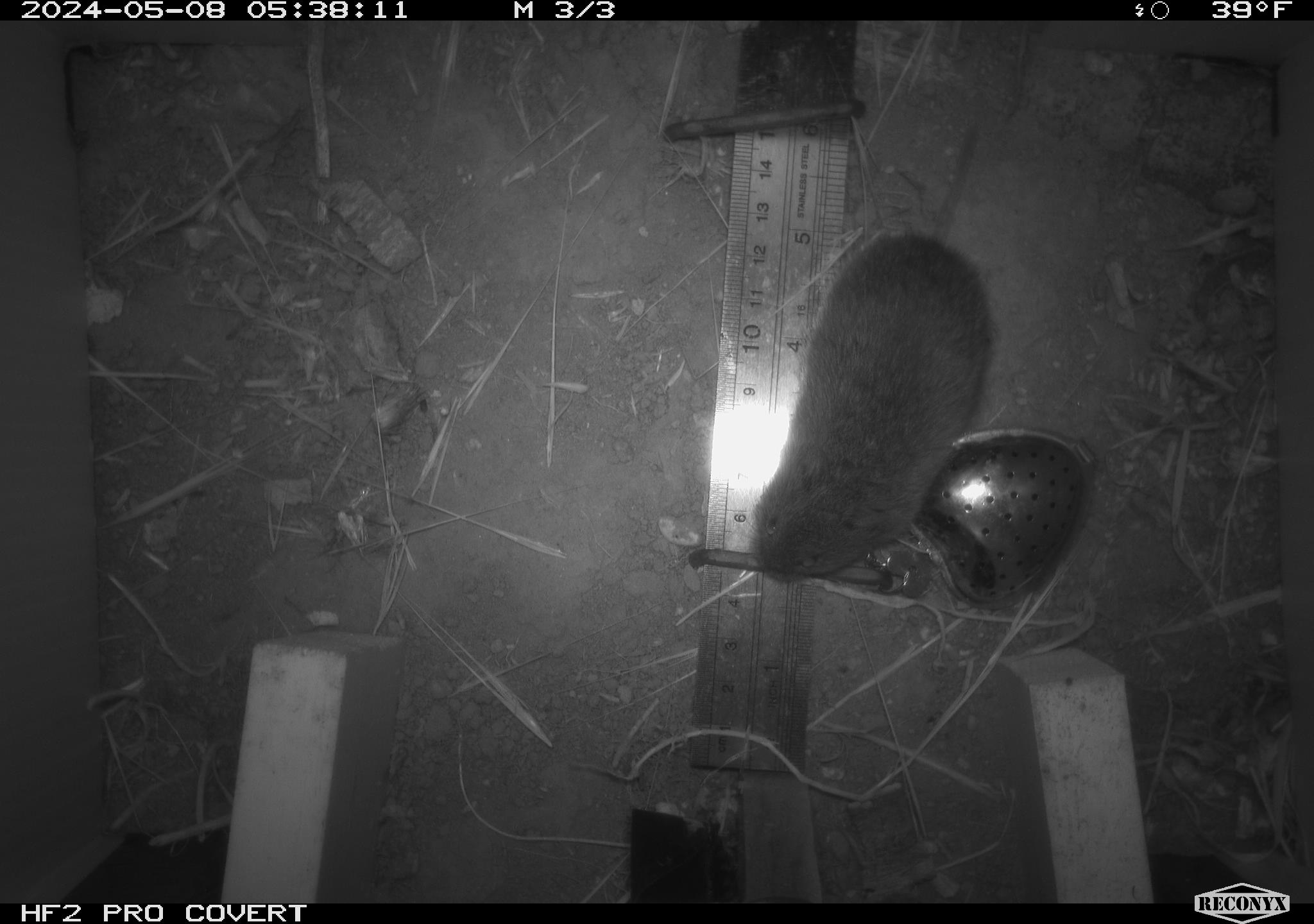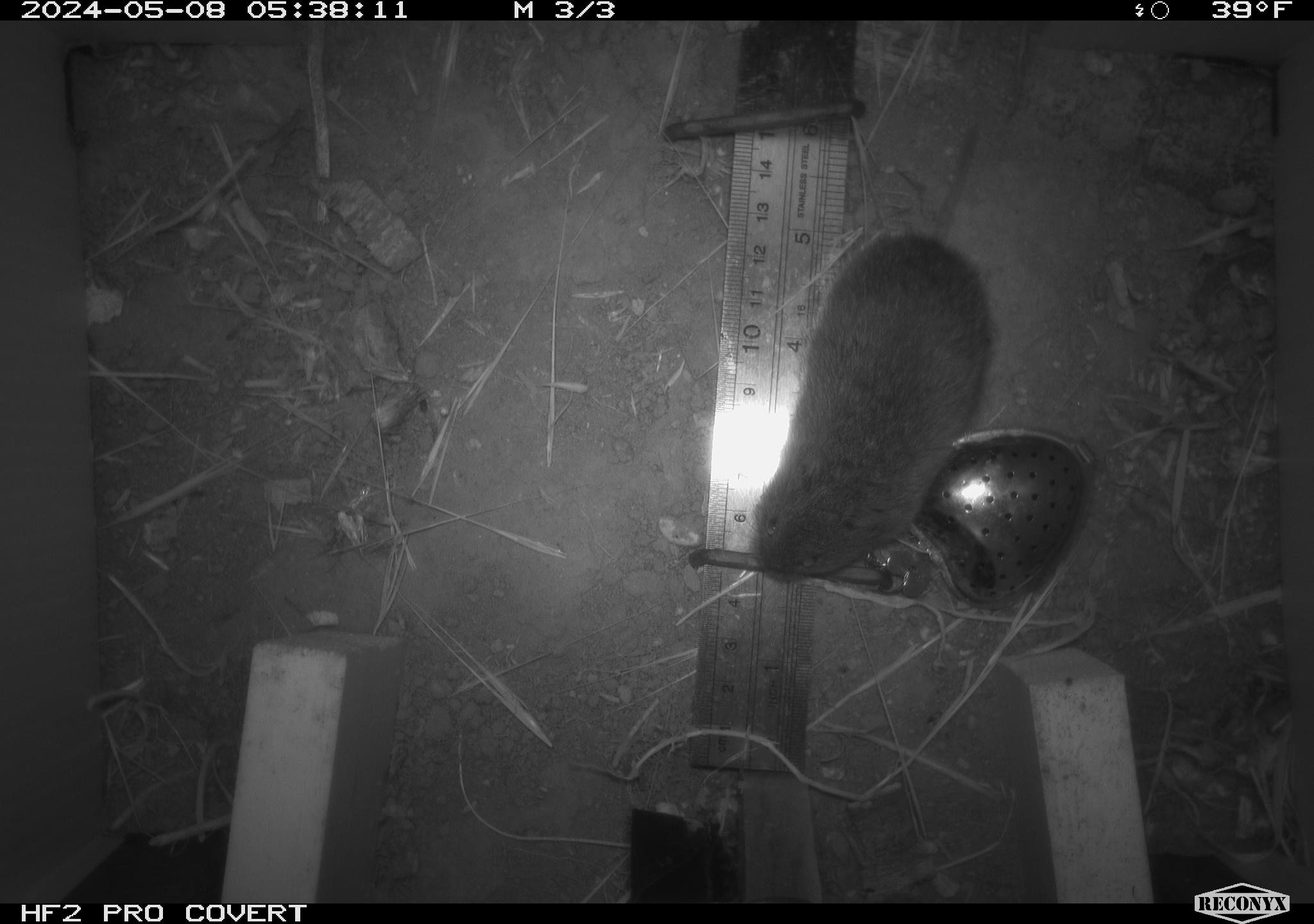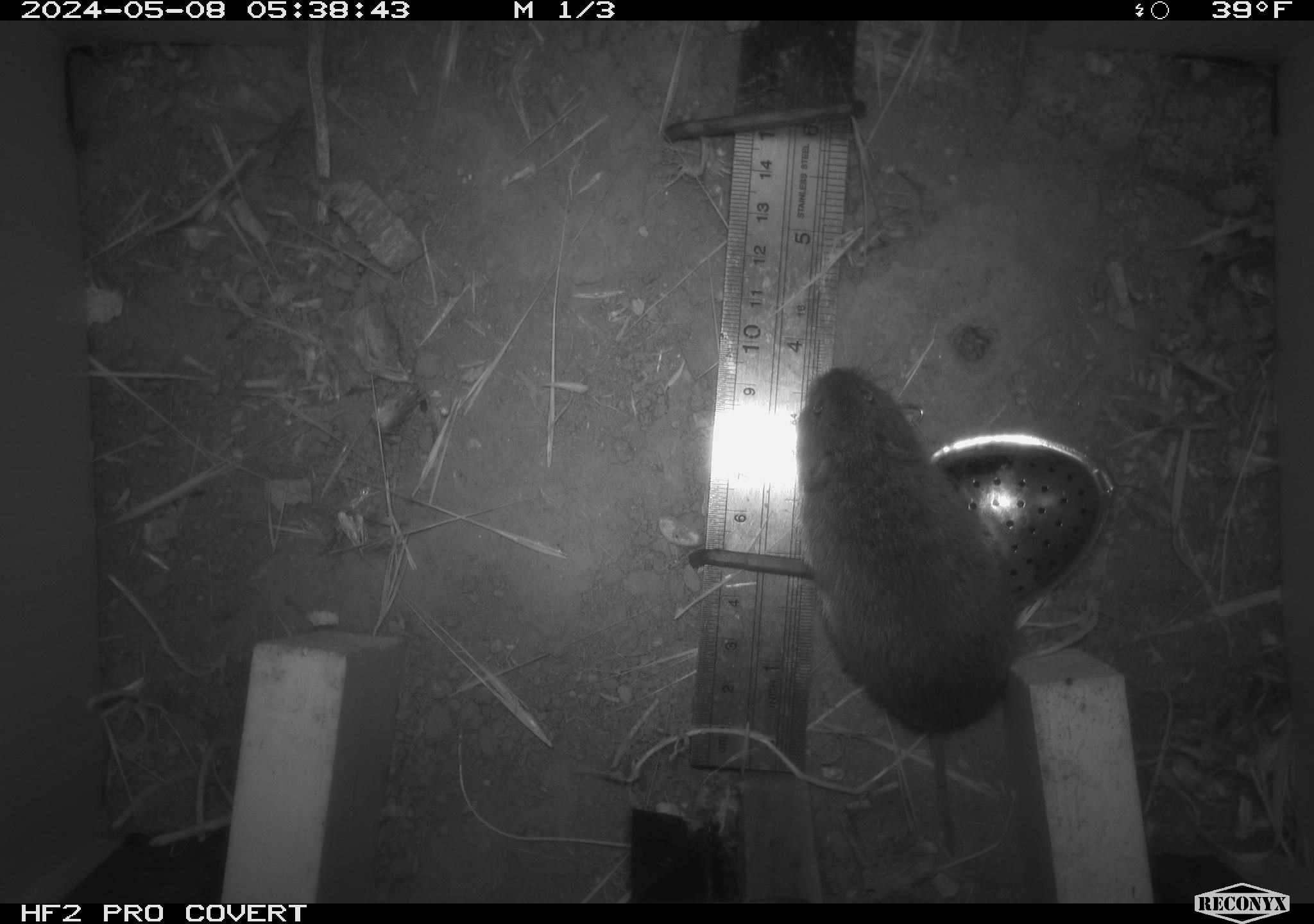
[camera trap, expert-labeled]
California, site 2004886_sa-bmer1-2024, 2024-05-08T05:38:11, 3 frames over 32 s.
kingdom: Animalia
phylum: Chordata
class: Mammalia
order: Rodentia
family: Cricetidae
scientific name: Arvicolinae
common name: voles, lemmings, and muskrats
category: arvicolinae subfamily